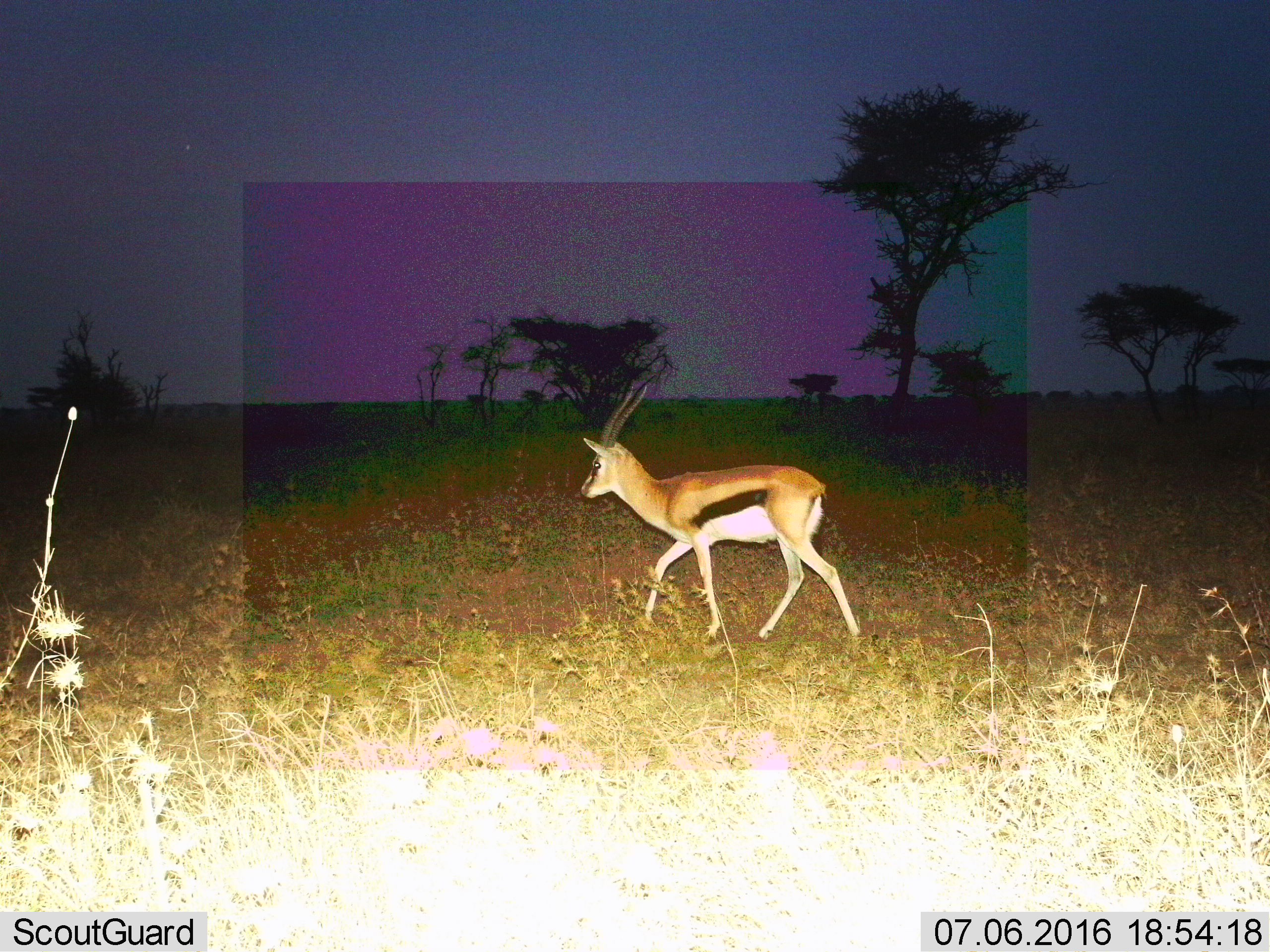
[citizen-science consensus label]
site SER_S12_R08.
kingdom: Animalia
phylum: Chordata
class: Mammalia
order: Artiodactyla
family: Bovidae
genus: Eudorcas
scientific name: Eudorcas thomsonii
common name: thomson's gazelle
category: gazellethomsons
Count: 1.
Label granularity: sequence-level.